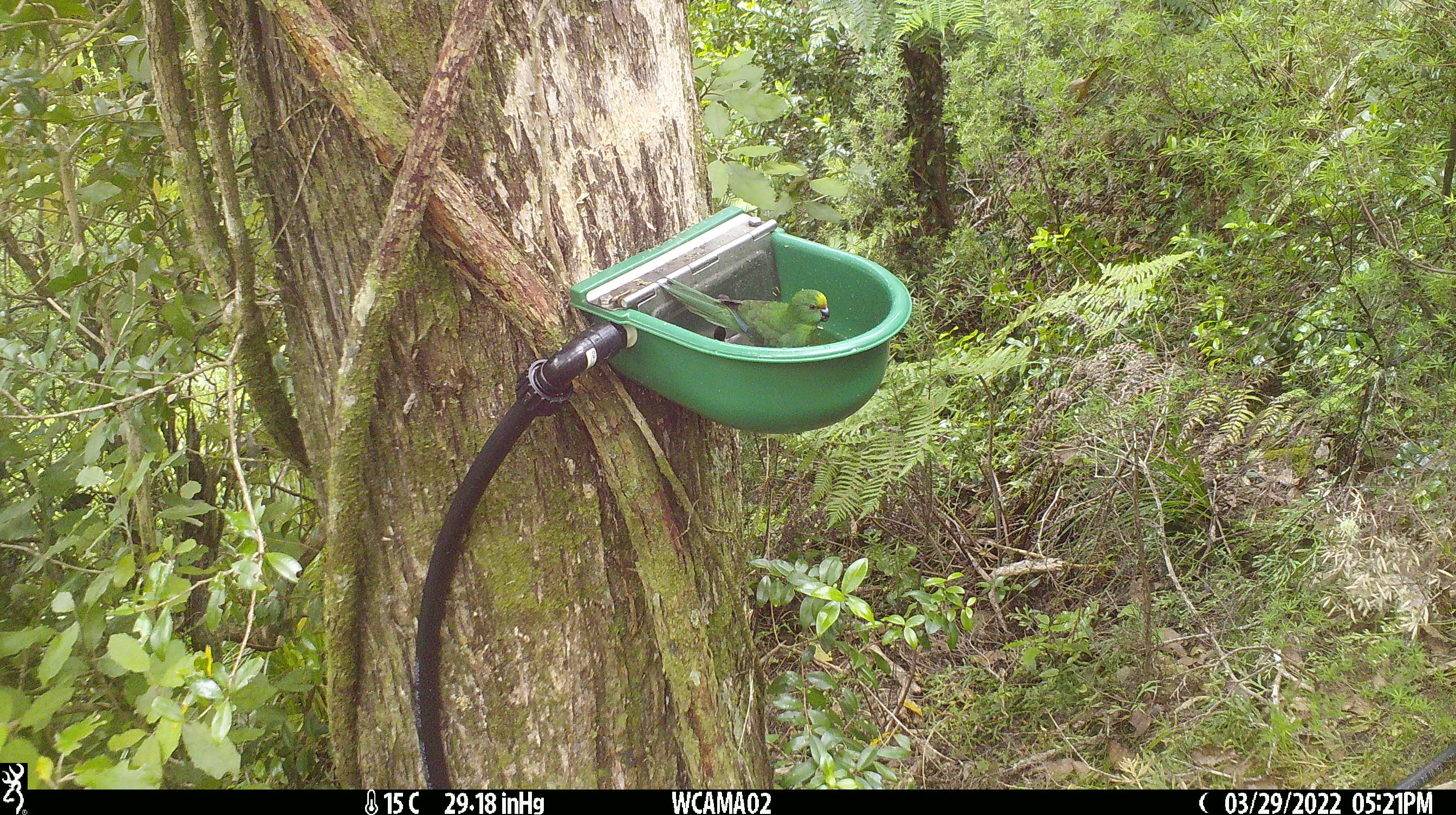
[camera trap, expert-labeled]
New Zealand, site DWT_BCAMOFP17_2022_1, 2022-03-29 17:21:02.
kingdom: Animalia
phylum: Chordata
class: Aves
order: Psittaciformes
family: Psittaculidae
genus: Cyanoramphus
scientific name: Cyanoramphus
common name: parakeet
Parakeet (Cyanoramphus).